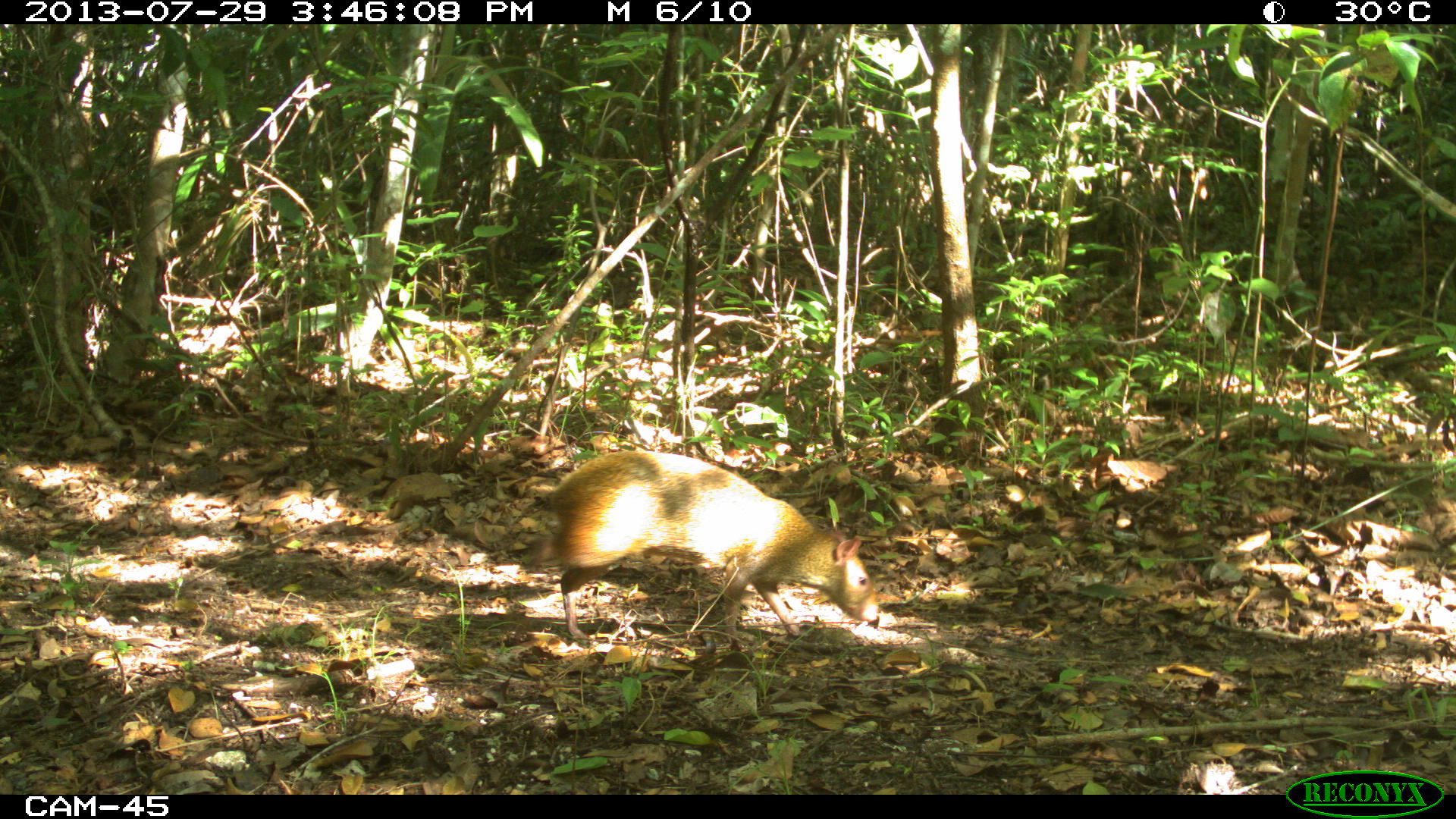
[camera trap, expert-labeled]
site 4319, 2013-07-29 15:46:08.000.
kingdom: Animalia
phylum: Chordata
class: Mammalia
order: Rodentia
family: Dasyproctidae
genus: Dasyprocta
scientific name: Dasyprocta punctata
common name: central american agouti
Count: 1.